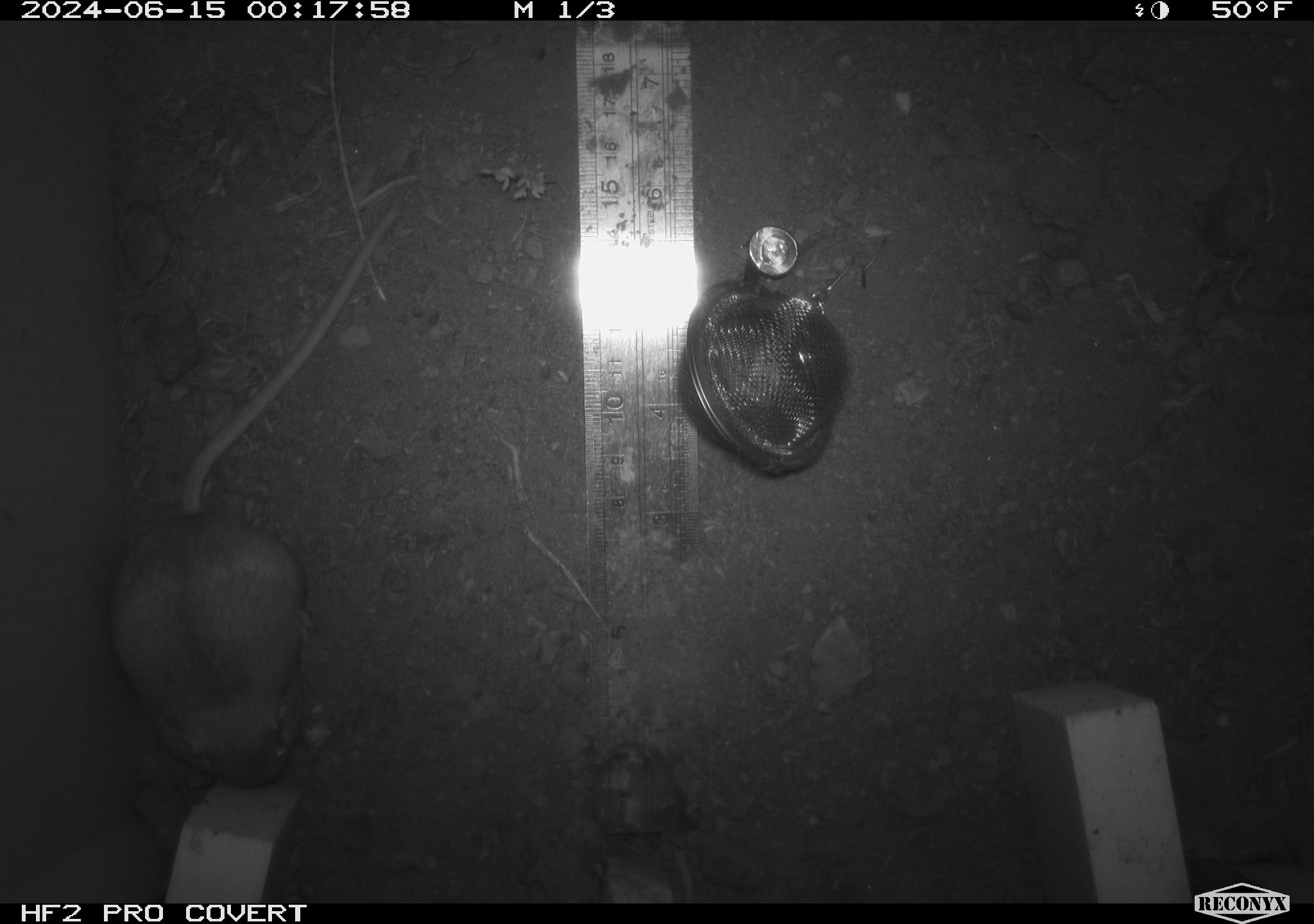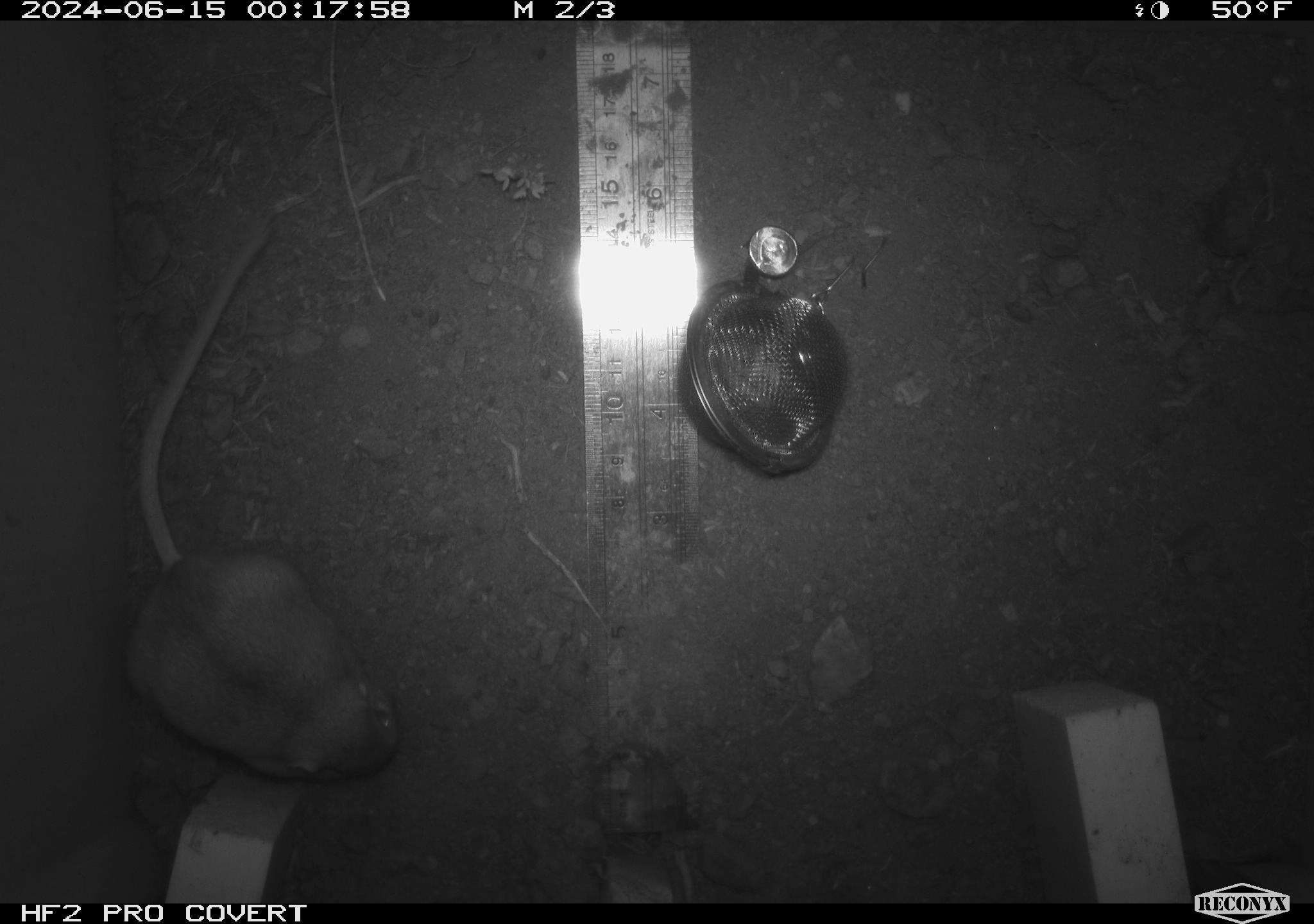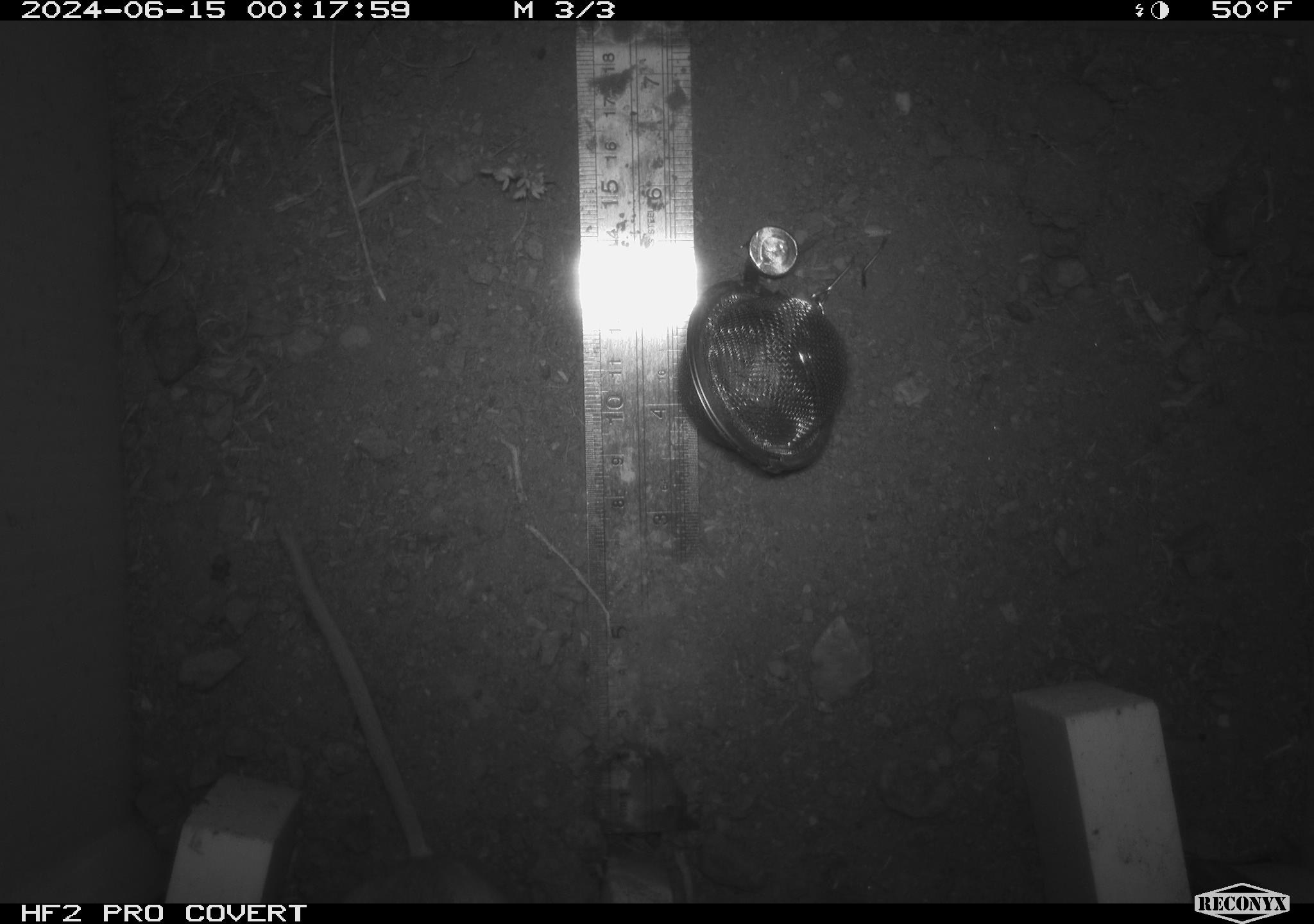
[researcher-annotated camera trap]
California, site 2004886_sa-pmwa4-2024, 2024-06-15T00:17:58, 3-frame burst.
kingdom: Animalia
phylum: Chordata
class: Mammalia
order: Rodentia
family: Heteromyidae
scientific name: Heteromyidae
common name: kangaroo rats and pocket mice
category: heteromyidae family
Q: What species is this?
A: Heteromyidae family (kangaroo rats and pocket mice) (Heteromyidae).